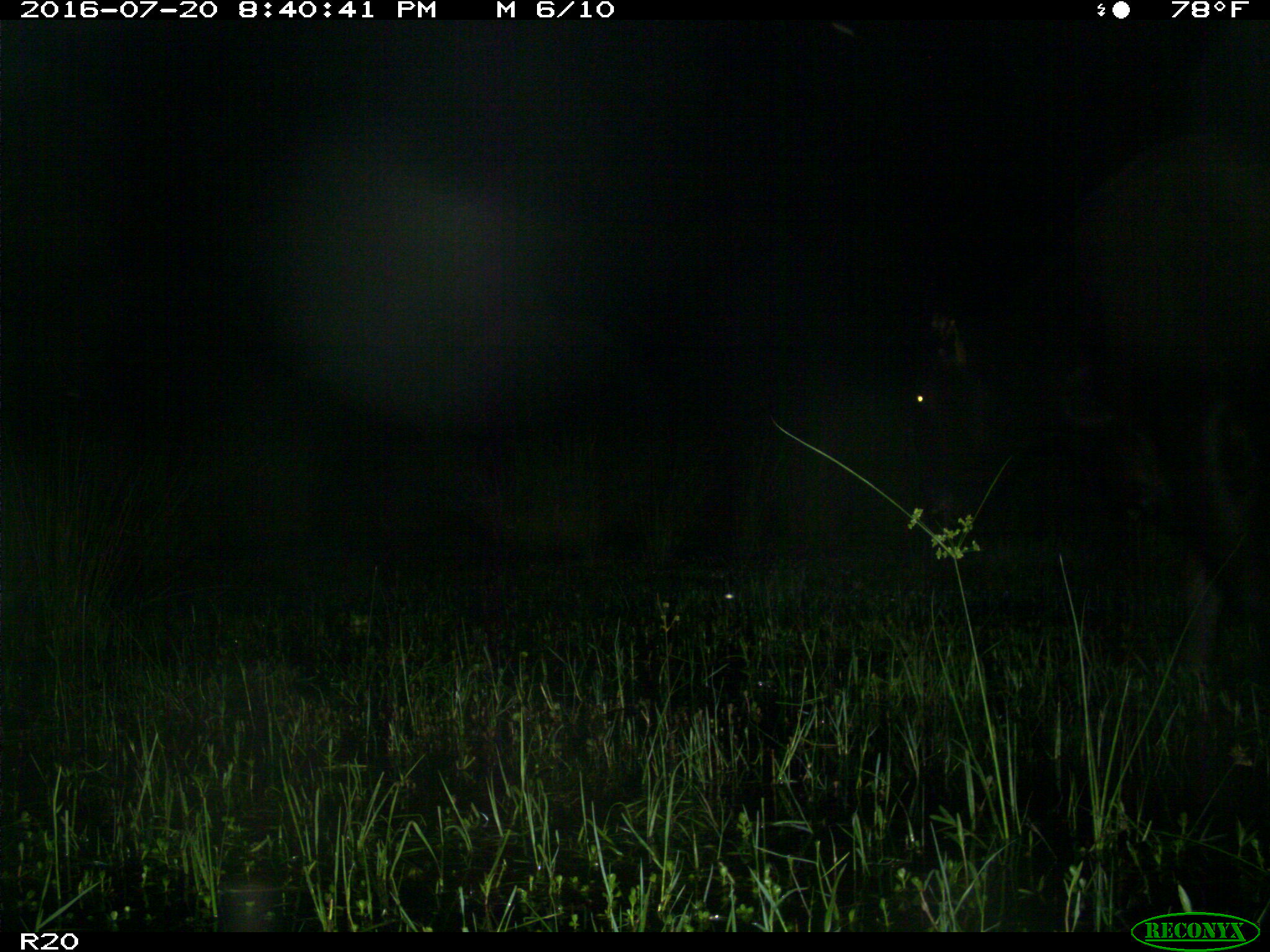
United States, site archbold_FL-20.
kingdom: Animalia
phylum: Chordata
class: Mammalia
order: Artiodactyla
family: Bovidae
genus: Bos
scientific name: Bos taurus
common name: domestic cow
Bos taurus (domestic cow).